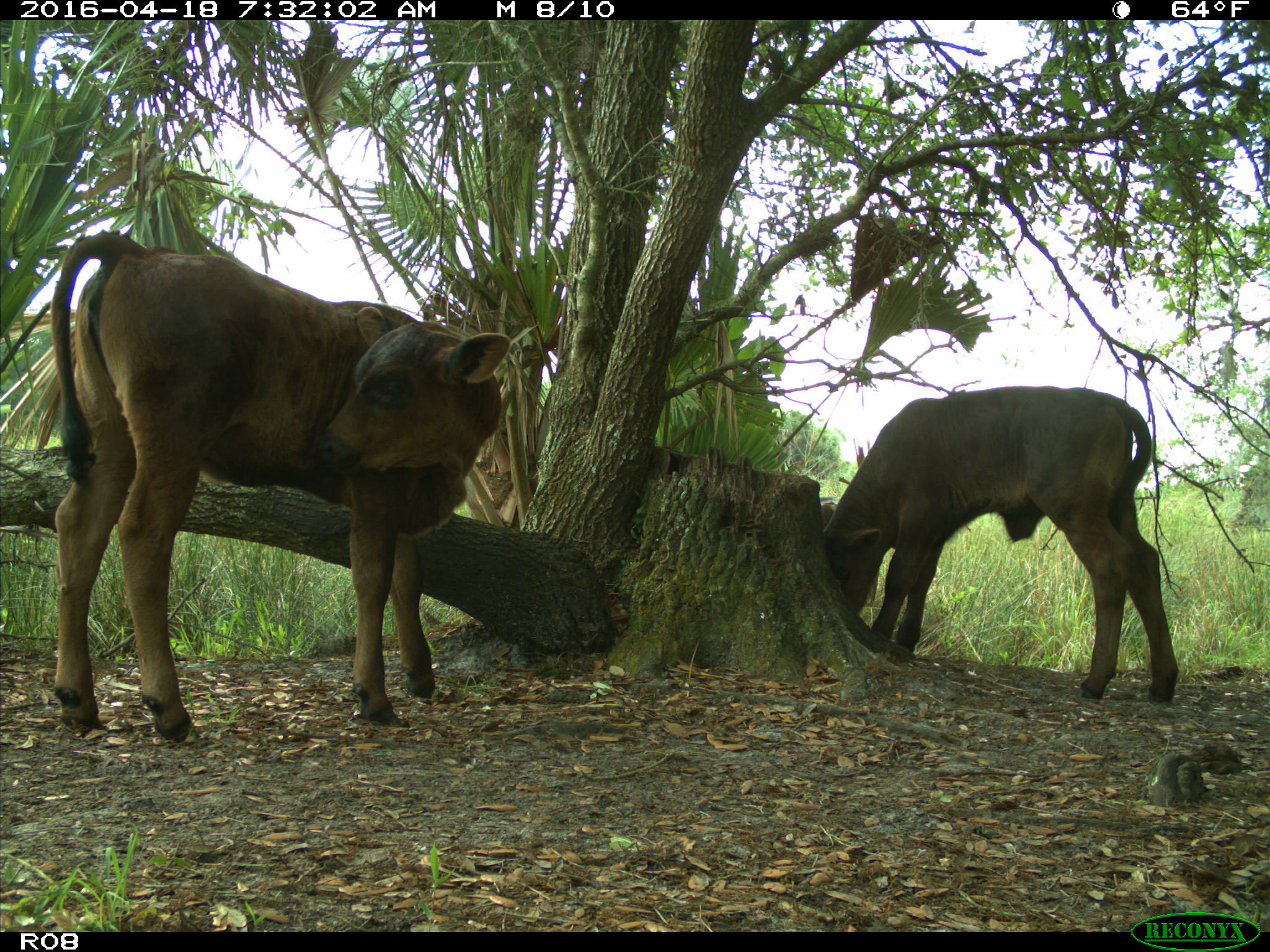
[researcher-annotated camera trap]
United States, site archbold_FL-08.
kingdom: Animalia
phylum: Chordata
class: Mammalia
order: Artiodactyla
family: Bovidae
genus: Bos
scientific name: Bos taurus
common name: domestic cow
Bos taurus (domestic cow).